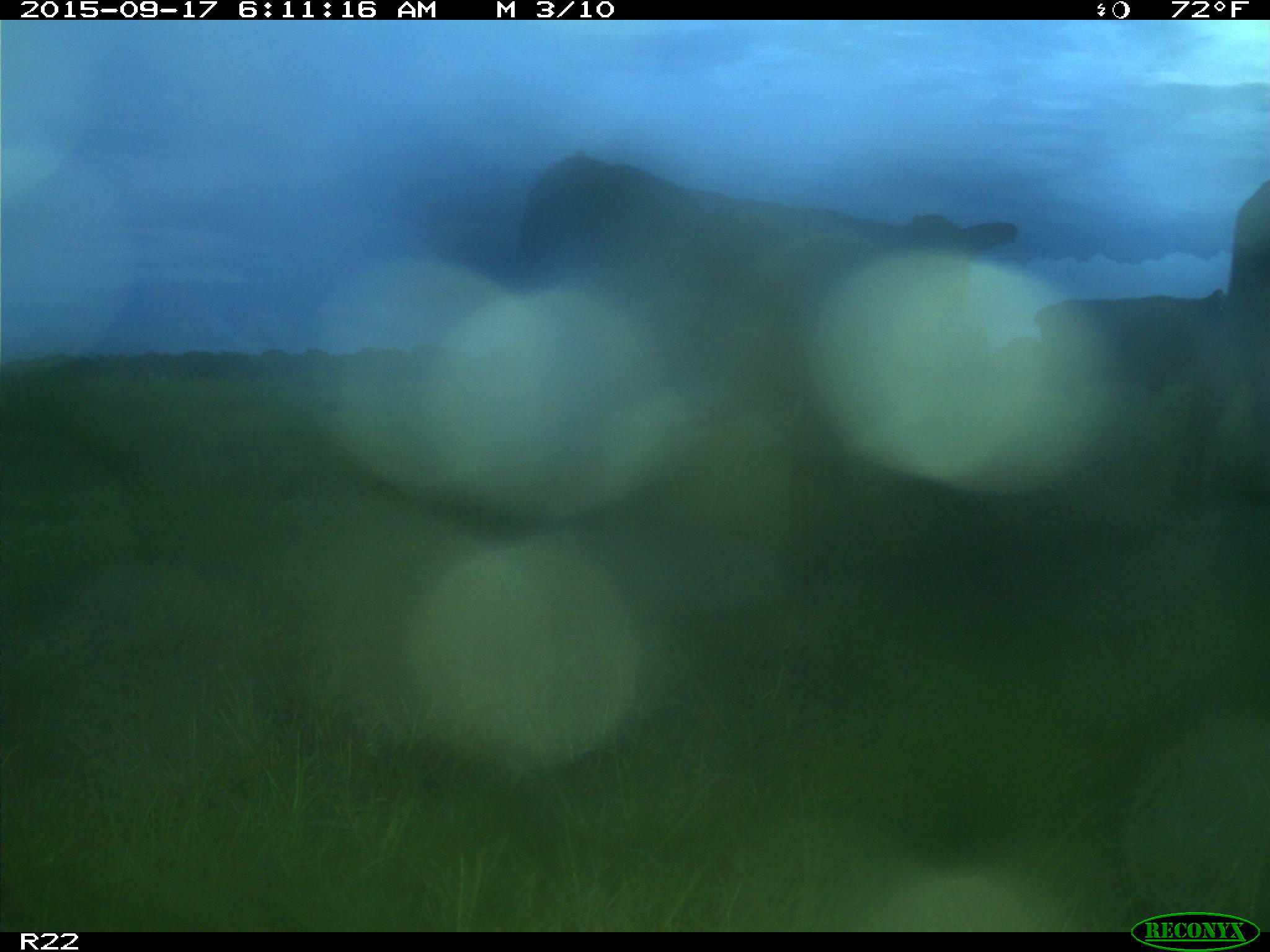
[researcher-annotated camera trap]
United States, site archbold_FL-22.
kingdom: Animalia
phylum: Chordata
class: Mammalia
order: Artiodactyla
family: Bovidae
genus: Bos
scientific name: Bos taurus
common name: domestic cow